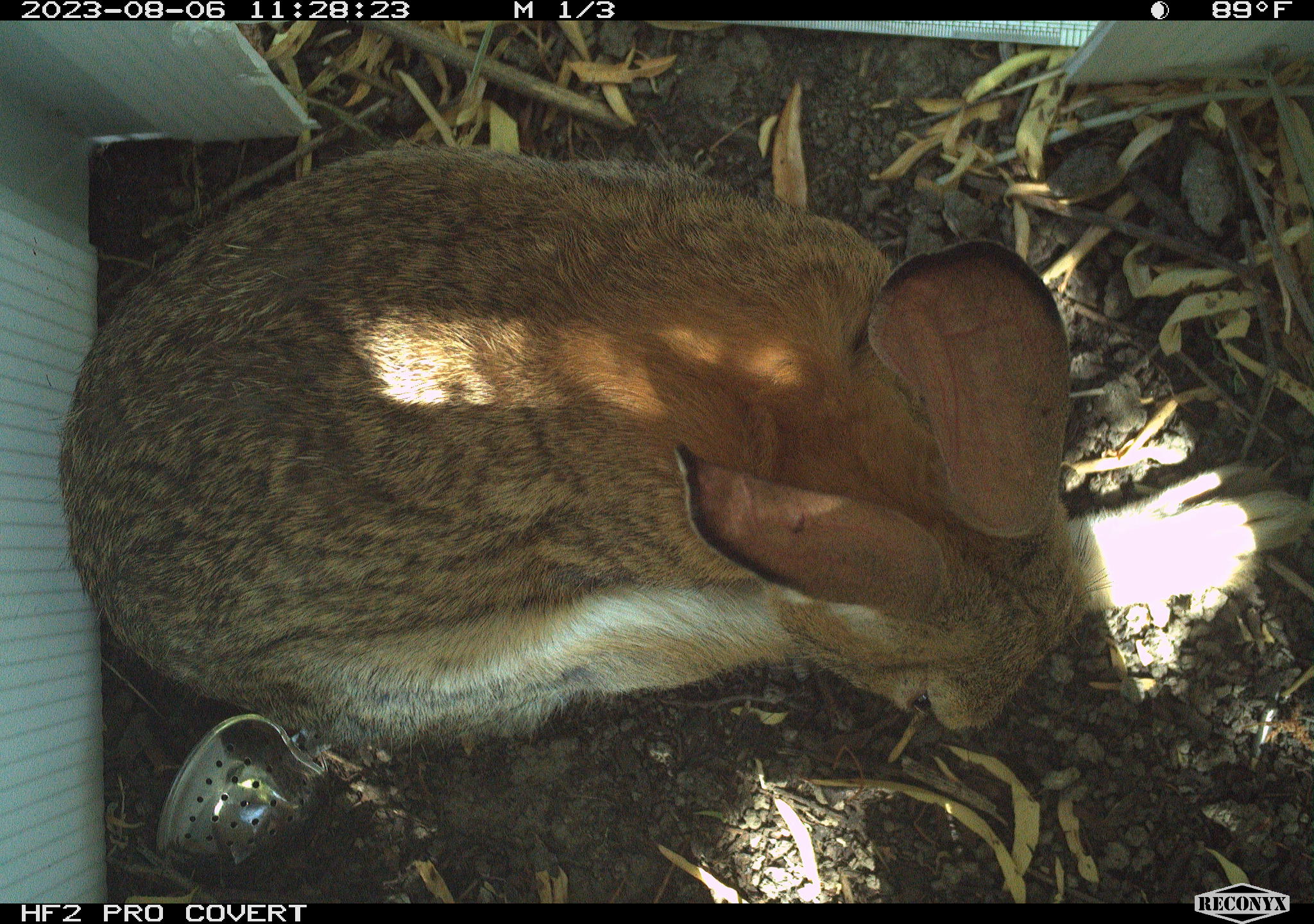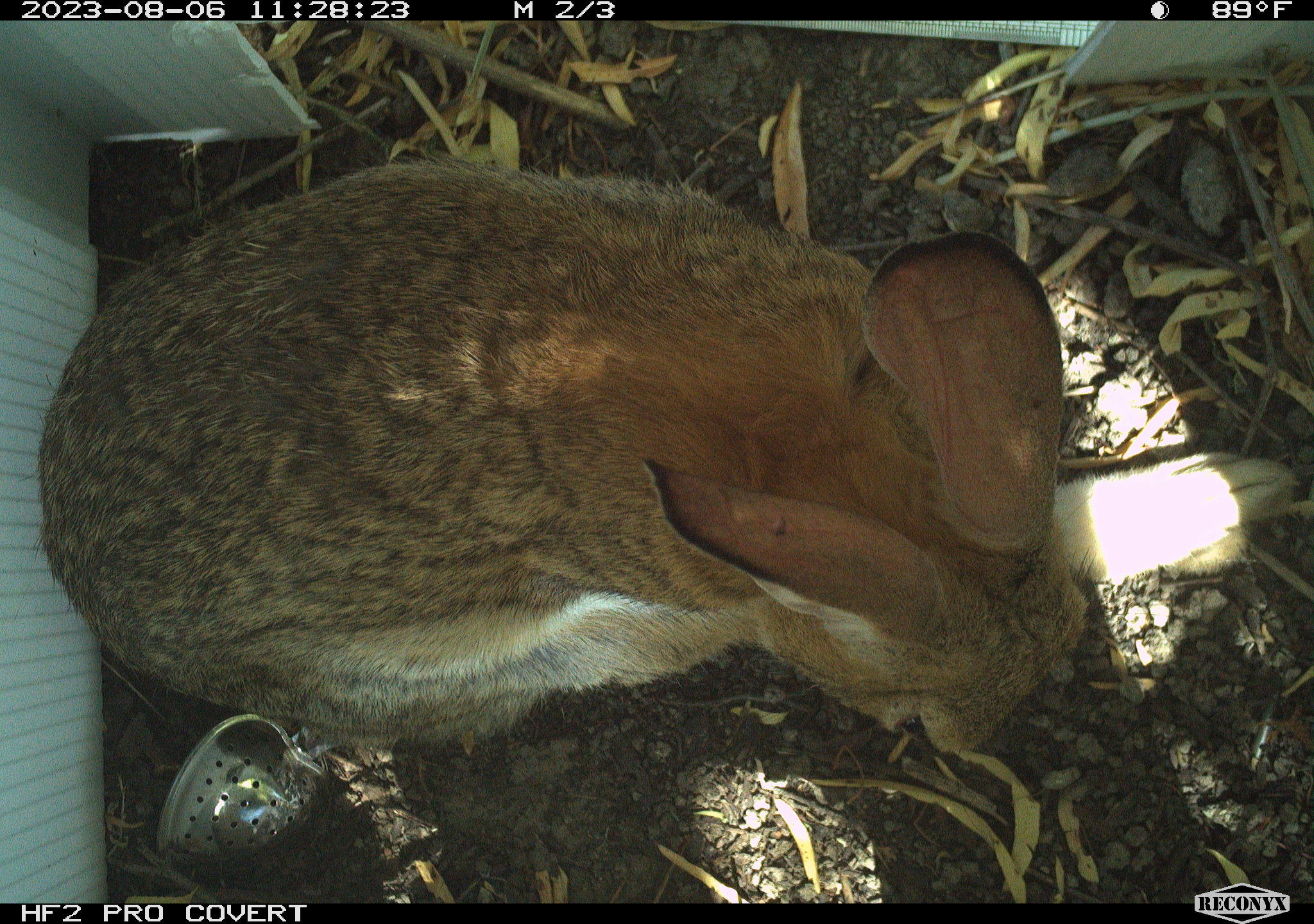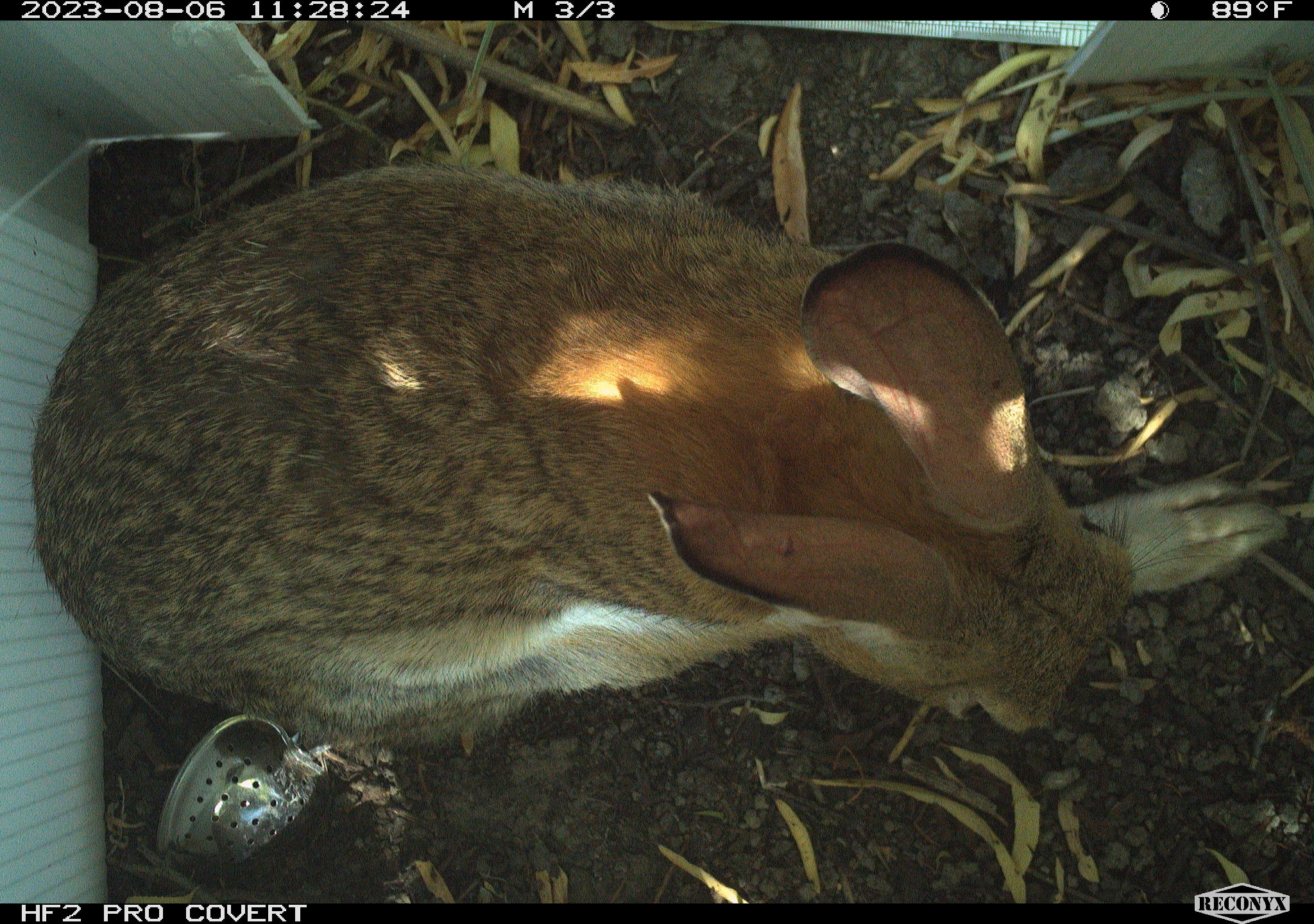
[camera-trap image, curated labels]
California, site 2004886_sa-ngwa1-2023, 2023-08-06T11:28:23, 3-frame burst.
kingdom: Animalia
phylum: Chordata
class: Mammalia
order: Lagomorpha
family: Leporidae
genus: Sylvilagus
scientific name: Sylvilagus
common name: cottontail rabbits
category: sylvilagus species